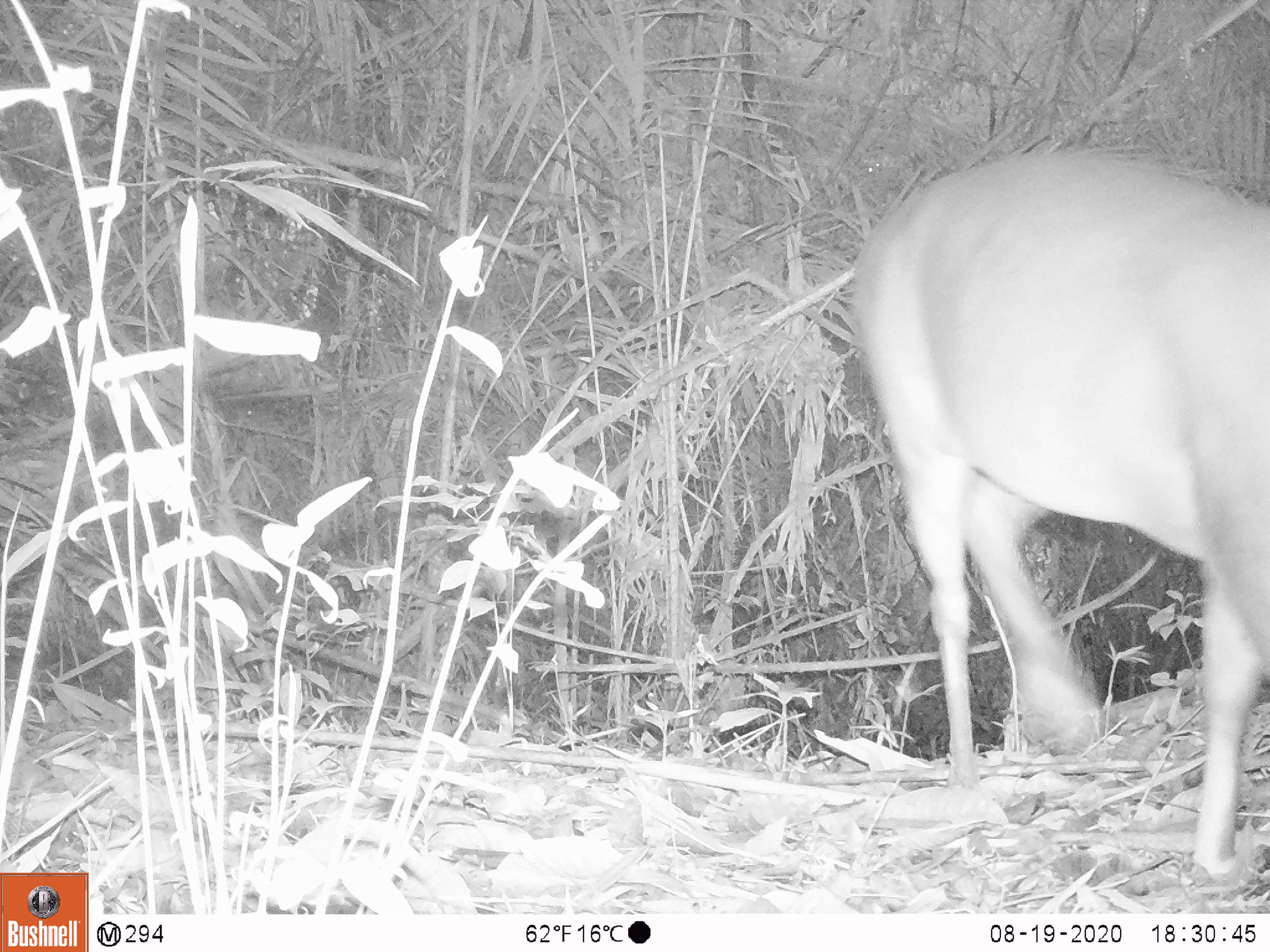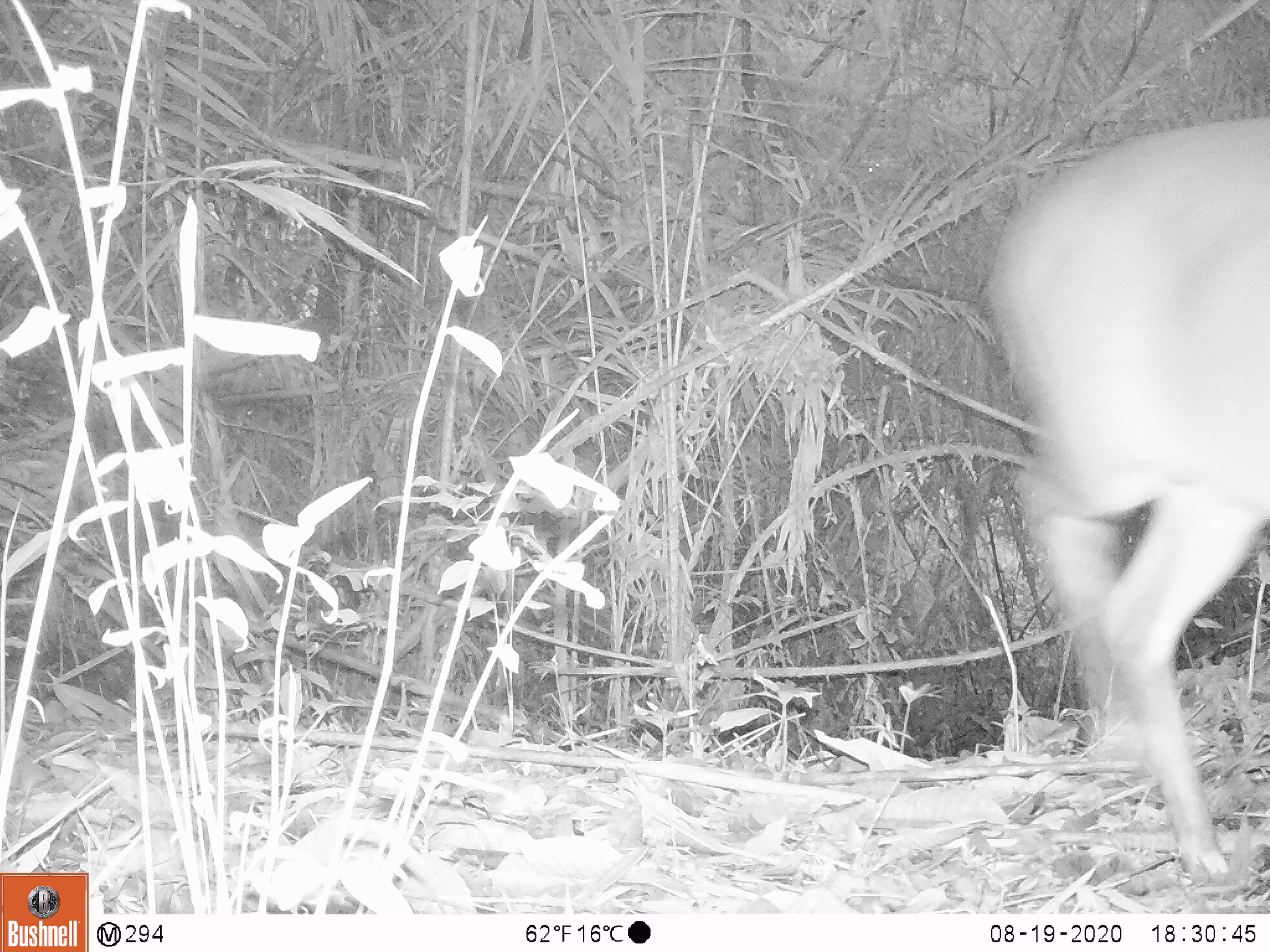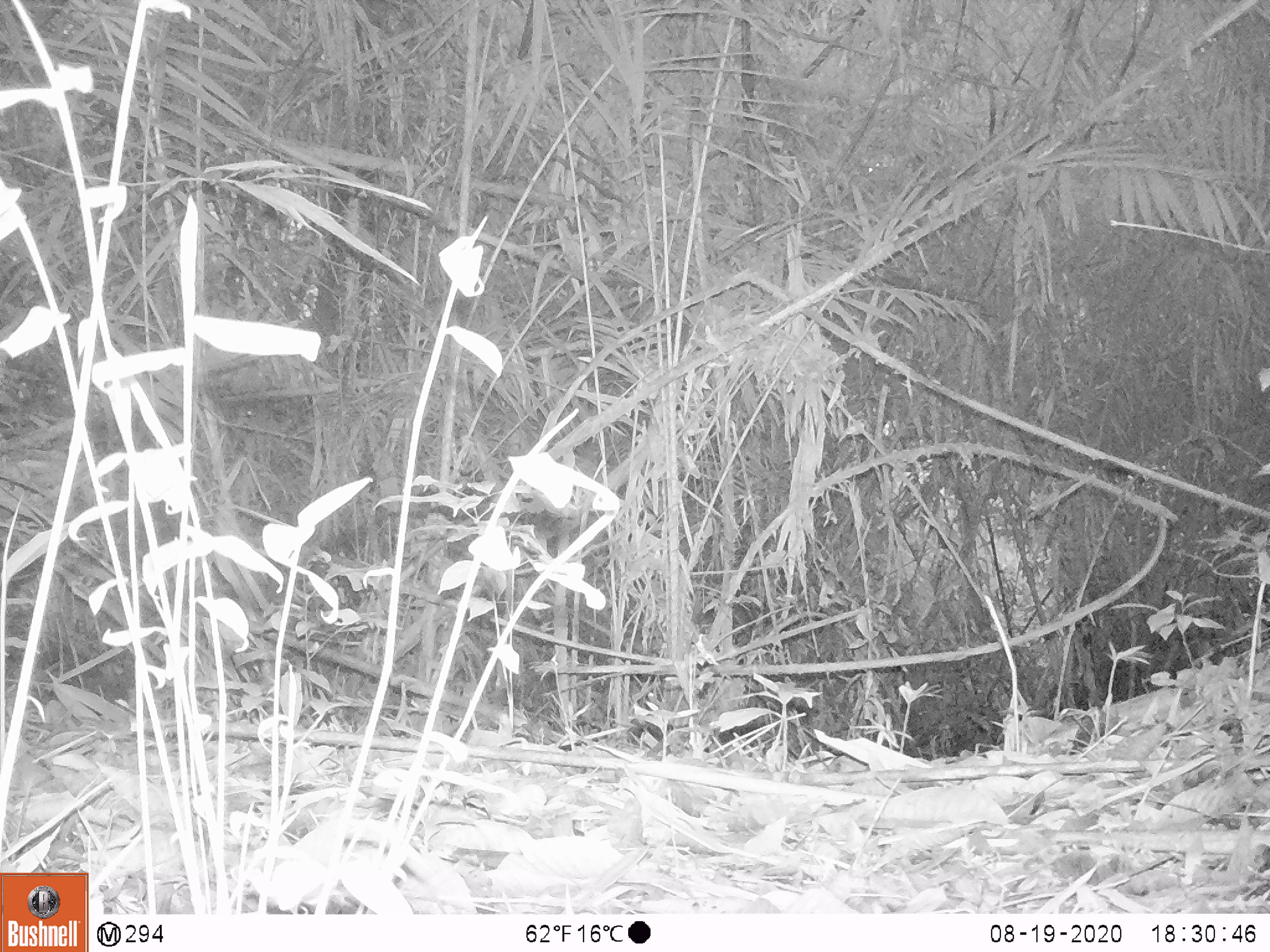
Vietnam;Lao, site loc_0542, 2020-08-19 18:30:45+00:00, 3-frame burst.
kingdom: Animalia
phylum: Chordata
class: Mammalia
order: Artiodactyla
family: Cervidae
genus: Muntiacus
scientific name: Muntiacus vuquangensis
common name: large-antlered muntjac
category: large antlered muntjac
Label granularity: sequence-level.